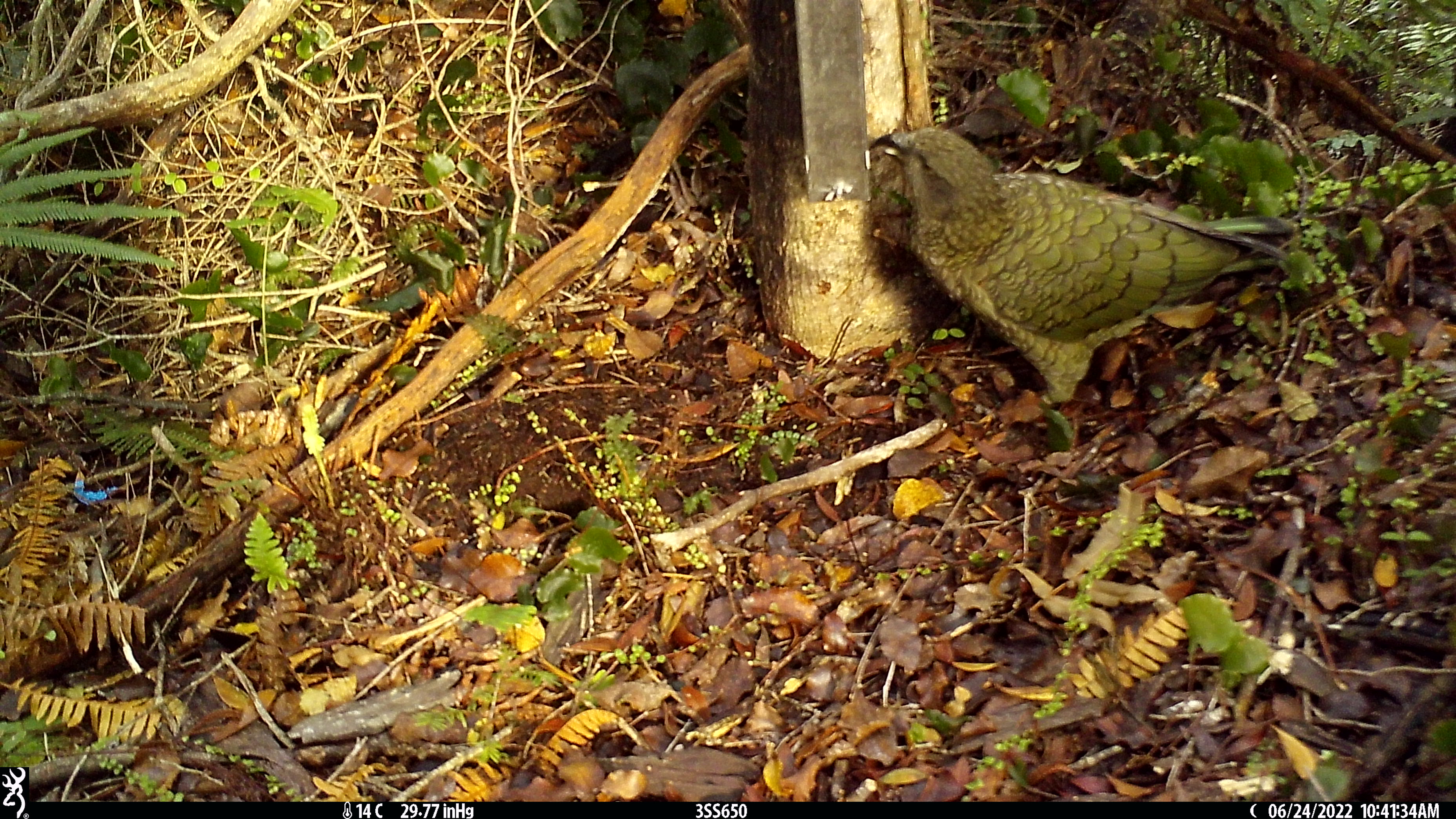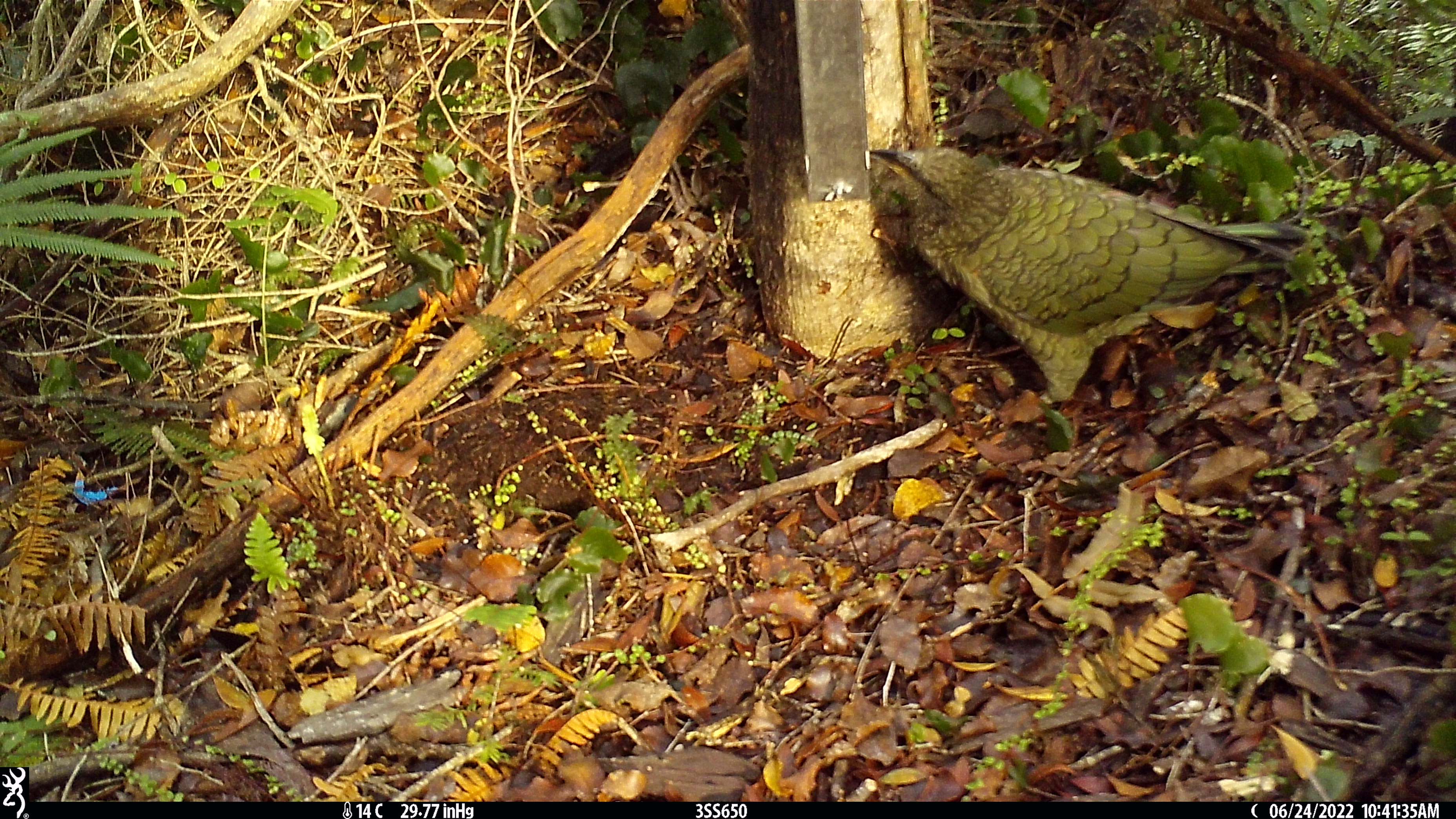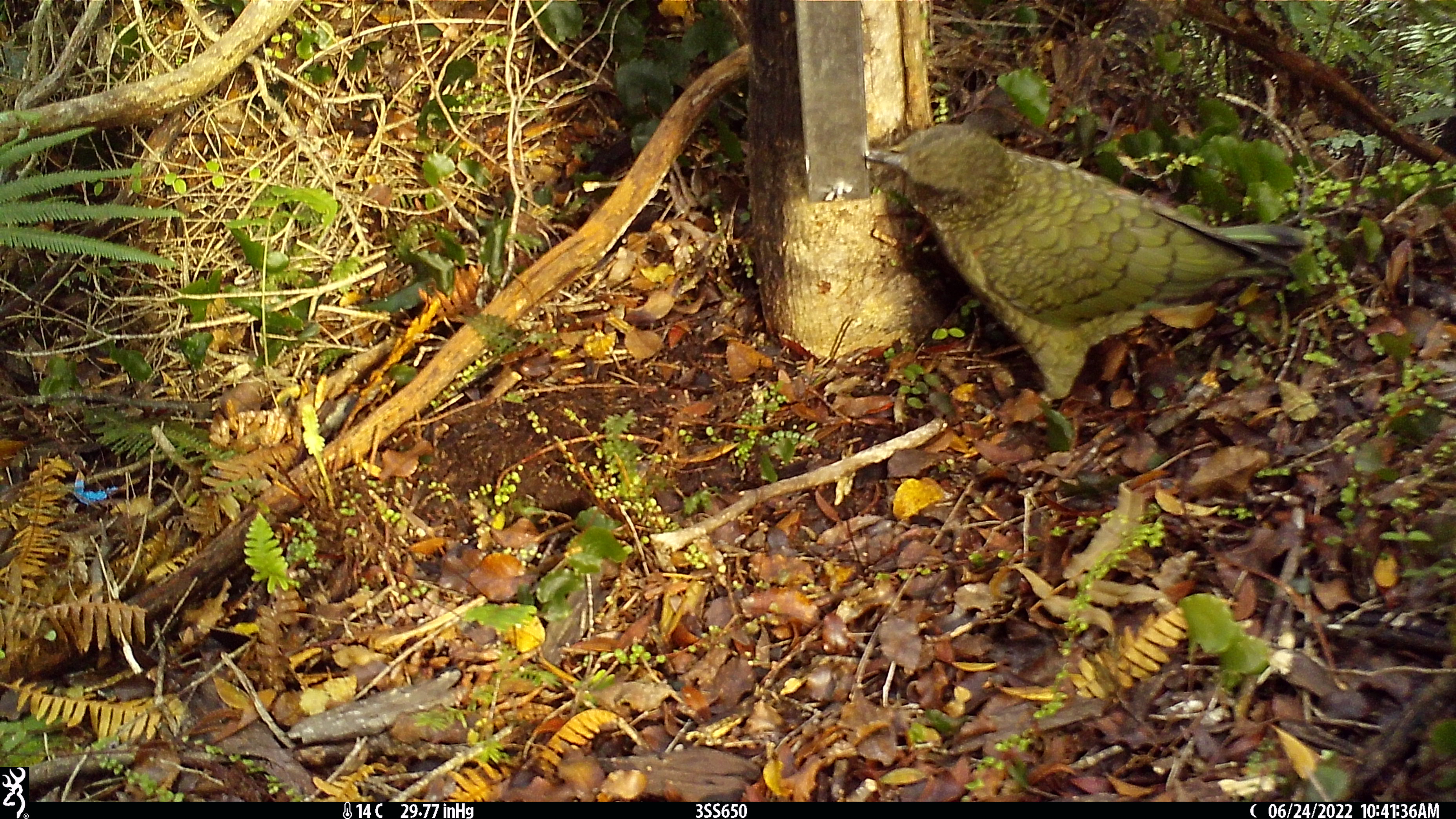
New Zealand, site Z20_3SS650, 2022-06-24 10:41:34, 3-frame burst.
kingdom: Animalia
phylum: Chordata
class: Aves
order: Psittaciformes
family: Strigopidae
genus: Nestor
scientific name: Nestor notabilis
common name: kea